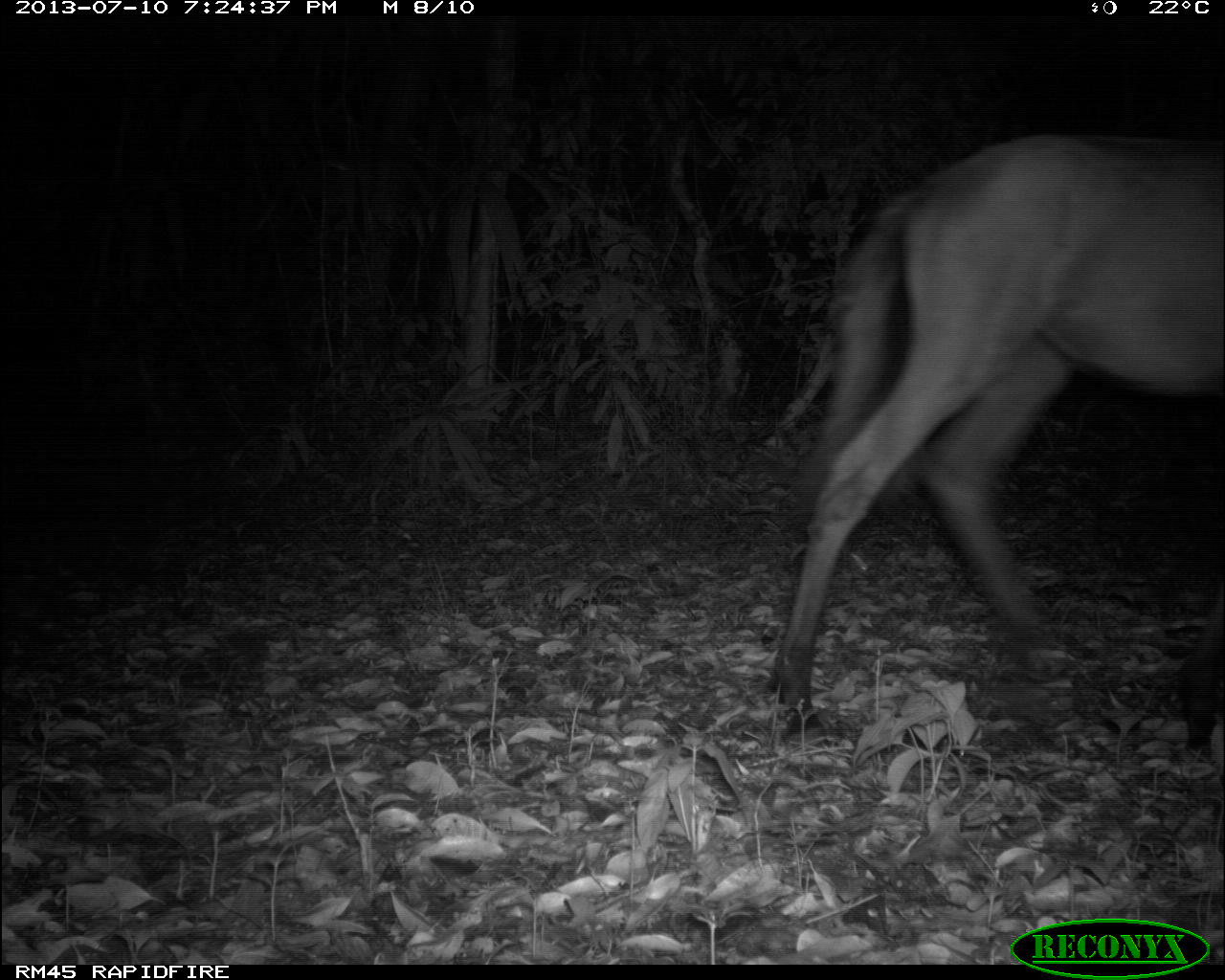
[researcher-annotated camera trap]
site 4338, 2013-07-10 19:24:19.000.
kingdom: Animalia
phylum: Chordata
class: Mammalia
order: Perissodactyla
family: Equidae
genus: Equus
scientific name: Equus ferus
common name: wild horse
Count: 1.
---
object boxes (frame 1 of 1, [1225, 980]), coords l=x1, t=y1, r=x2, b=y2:
equus ferus: l=766, t=133, r=1225, b=737